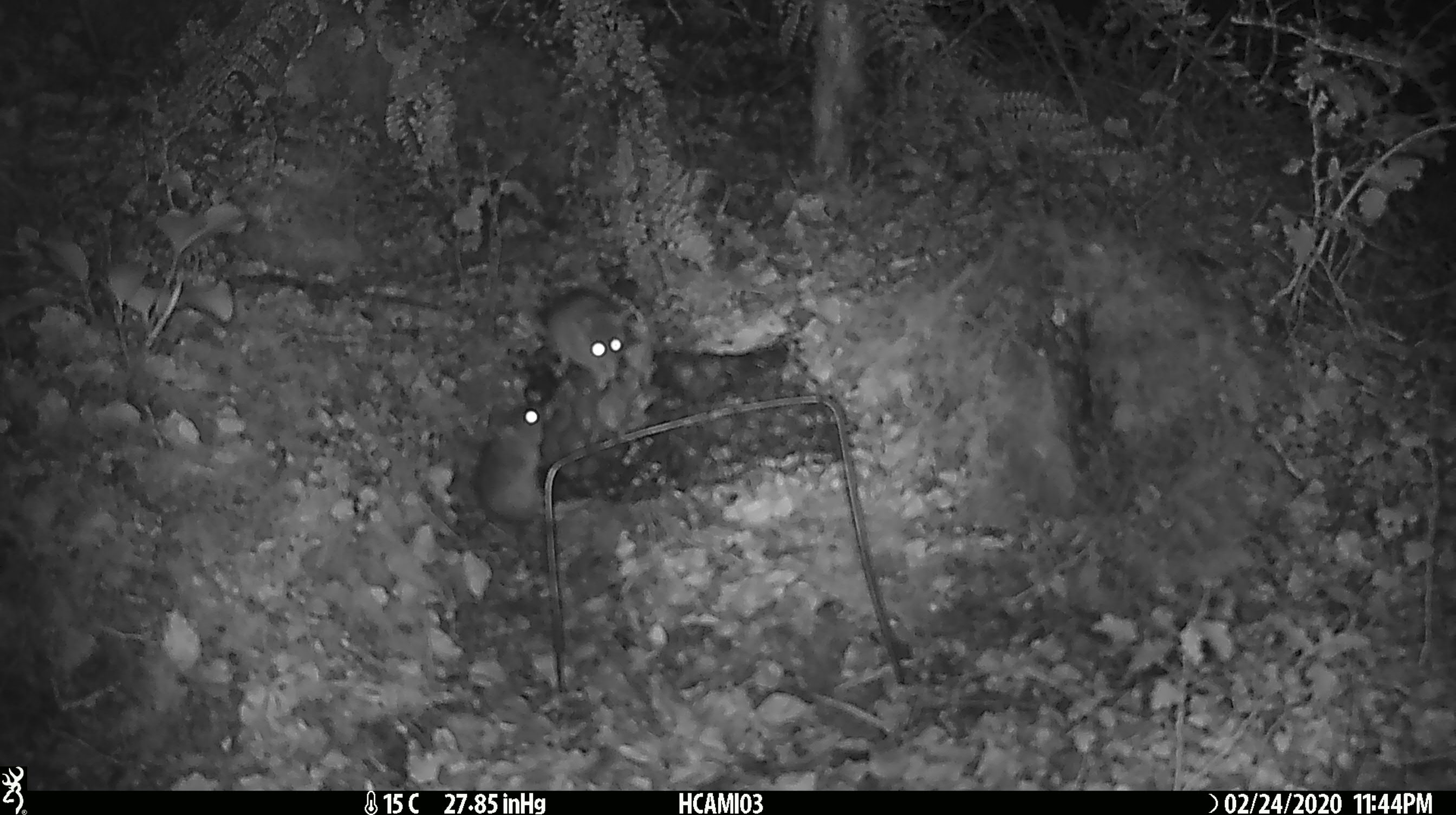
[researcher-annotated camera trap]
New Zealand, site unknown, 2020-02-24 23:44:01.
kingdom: Animalia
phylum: Chordata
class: Mammalia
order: Rodentia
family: Muridae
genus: Mus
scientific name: Mus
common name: mouse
Mouse (Mus).